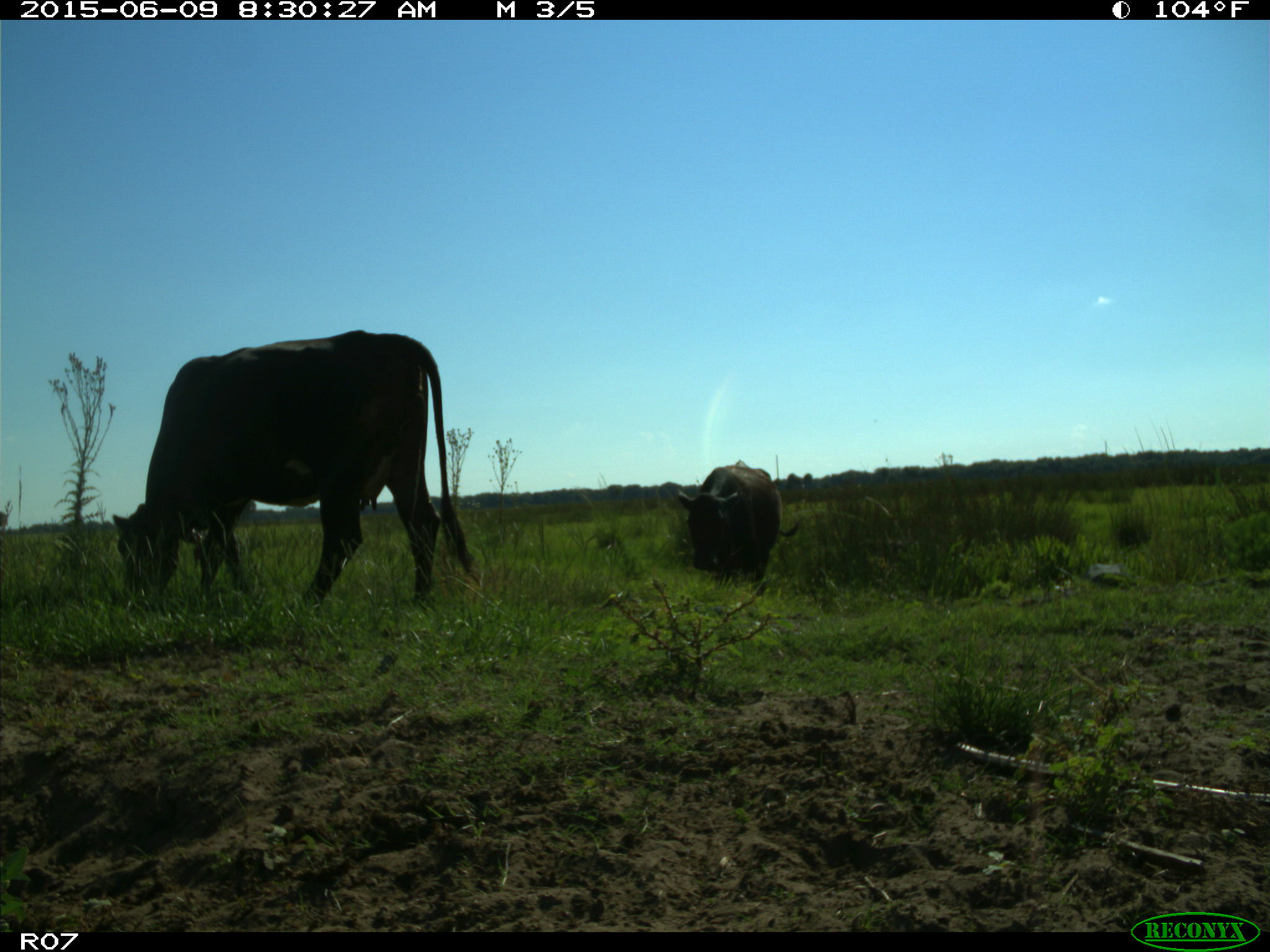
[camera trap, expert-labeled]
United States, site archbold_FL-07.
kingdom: Animalia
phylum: Chordata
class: Mammalia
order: Artiodactyla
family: Bovidae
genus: Bos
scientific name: Bos taurus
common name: domestic cow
Bos taurus (domestic cow).